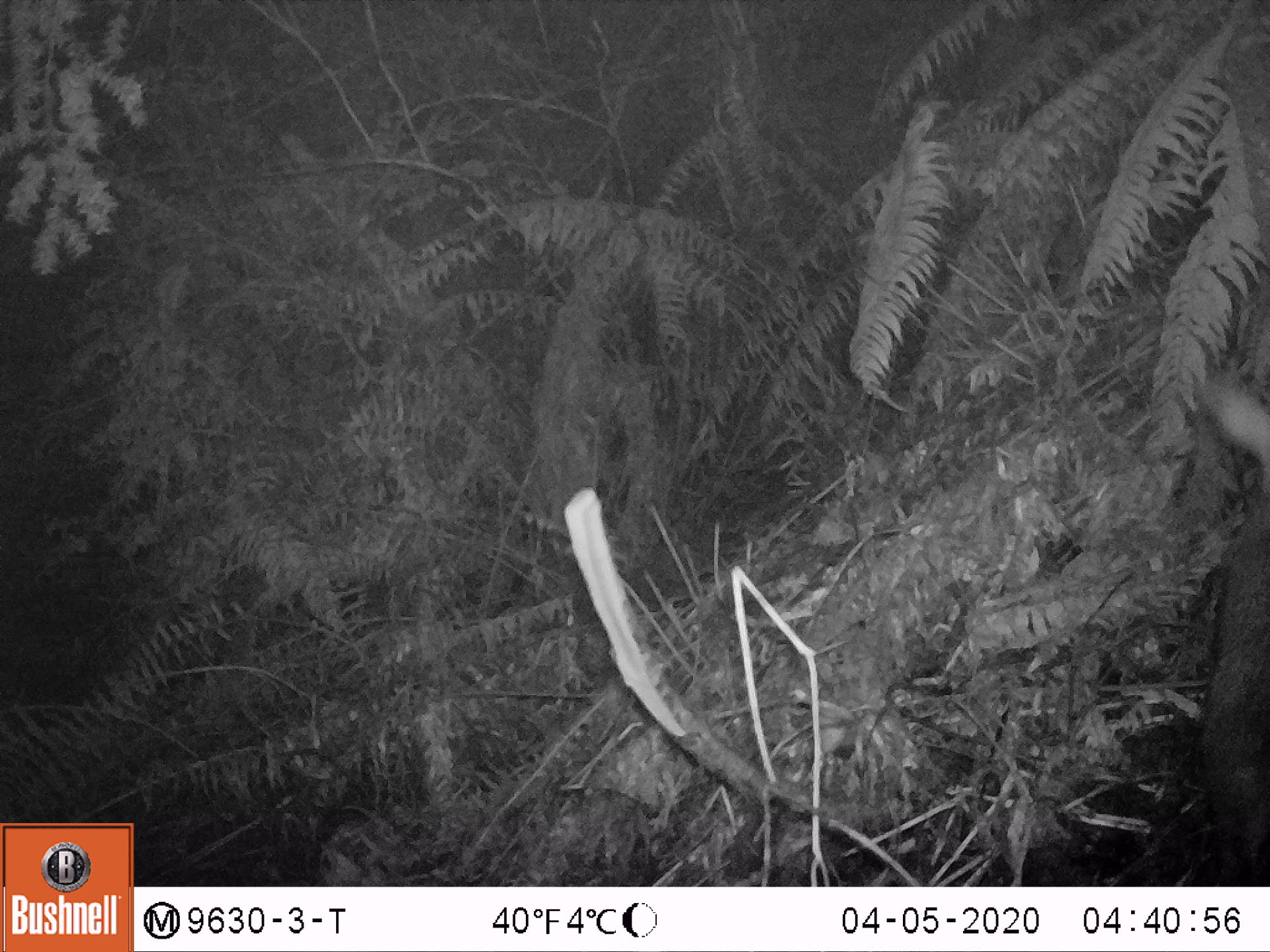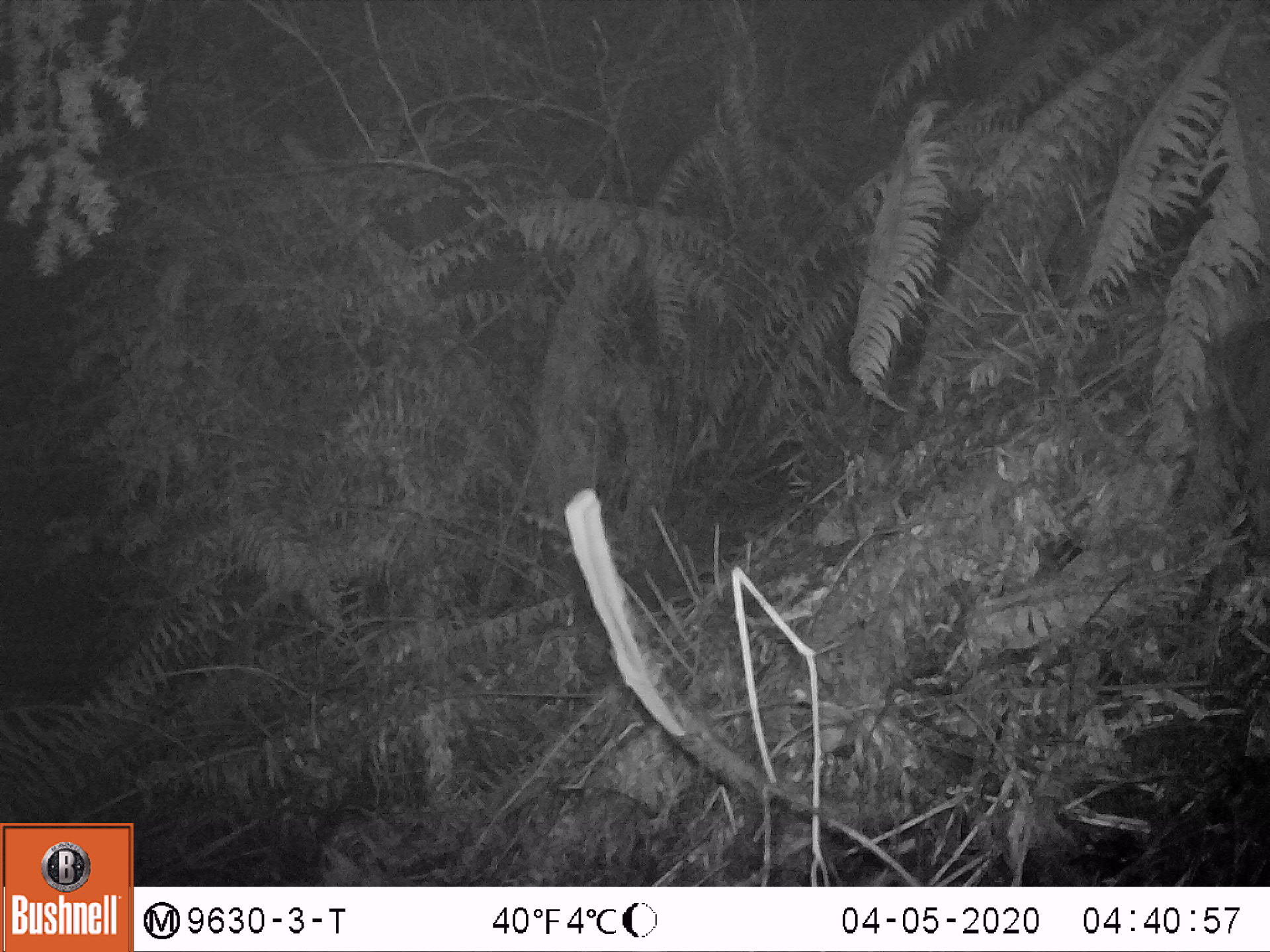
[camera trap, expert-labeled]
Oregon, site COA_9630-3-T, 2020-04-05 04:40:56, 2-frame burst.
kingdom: Animalia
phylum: Chordata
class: Mammalia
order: Lagomorpha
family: Leporidae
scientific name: Leporidae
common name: hares and rabbits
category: leporidae family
Leporidae family (hares and rabbits) (Leporidae).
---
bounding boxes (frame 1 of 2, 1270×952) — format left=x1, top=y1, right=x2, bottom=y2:
leporidae family: left=1200, top=364, right=1259, bottom=881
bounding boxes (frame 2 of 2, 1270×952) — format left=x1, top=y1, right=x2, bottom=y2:
leporidae family: left=1188, top=253, right=1269, bottom=452